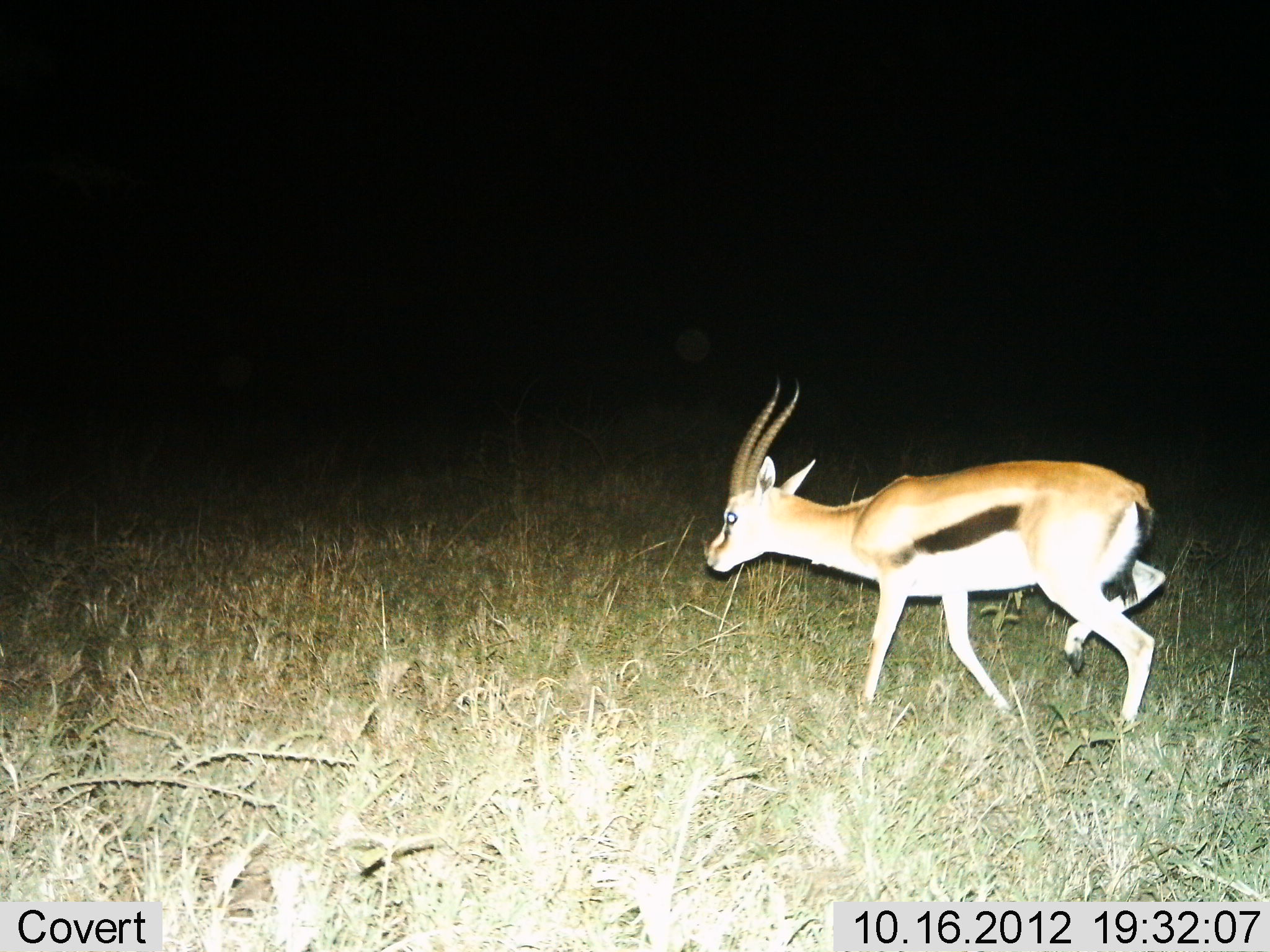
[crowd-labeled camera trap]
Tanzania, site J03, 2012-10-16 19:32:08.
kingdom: Animalia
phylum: Chordata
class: Mammalia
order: Artiodactyla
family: Bovidae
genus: Eudorcas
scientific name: Eudorcas thomsonii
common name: thomson's gazelle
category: gazellethomsons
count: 1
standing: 10%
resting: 0%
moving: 90%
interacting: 0%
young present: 0%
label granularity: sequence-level